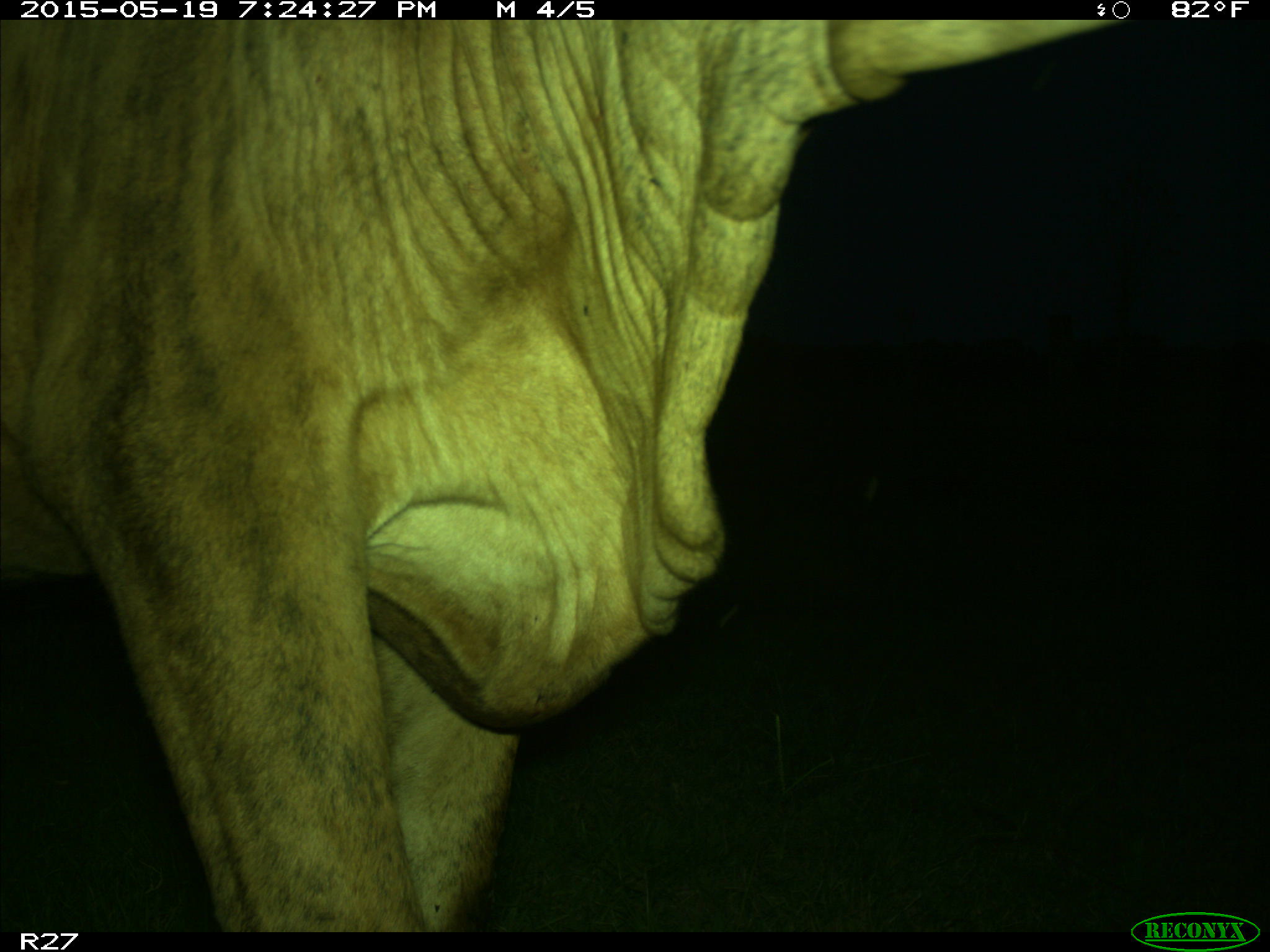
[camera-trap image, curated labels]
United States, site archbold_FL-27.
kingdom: Animalia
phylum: Chordata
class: Mammalia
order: Artiodactyla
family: Bovidae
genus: Bos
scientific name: Bos taurus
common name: domestic cow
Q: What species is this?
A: Bos taurus (domestic cow).